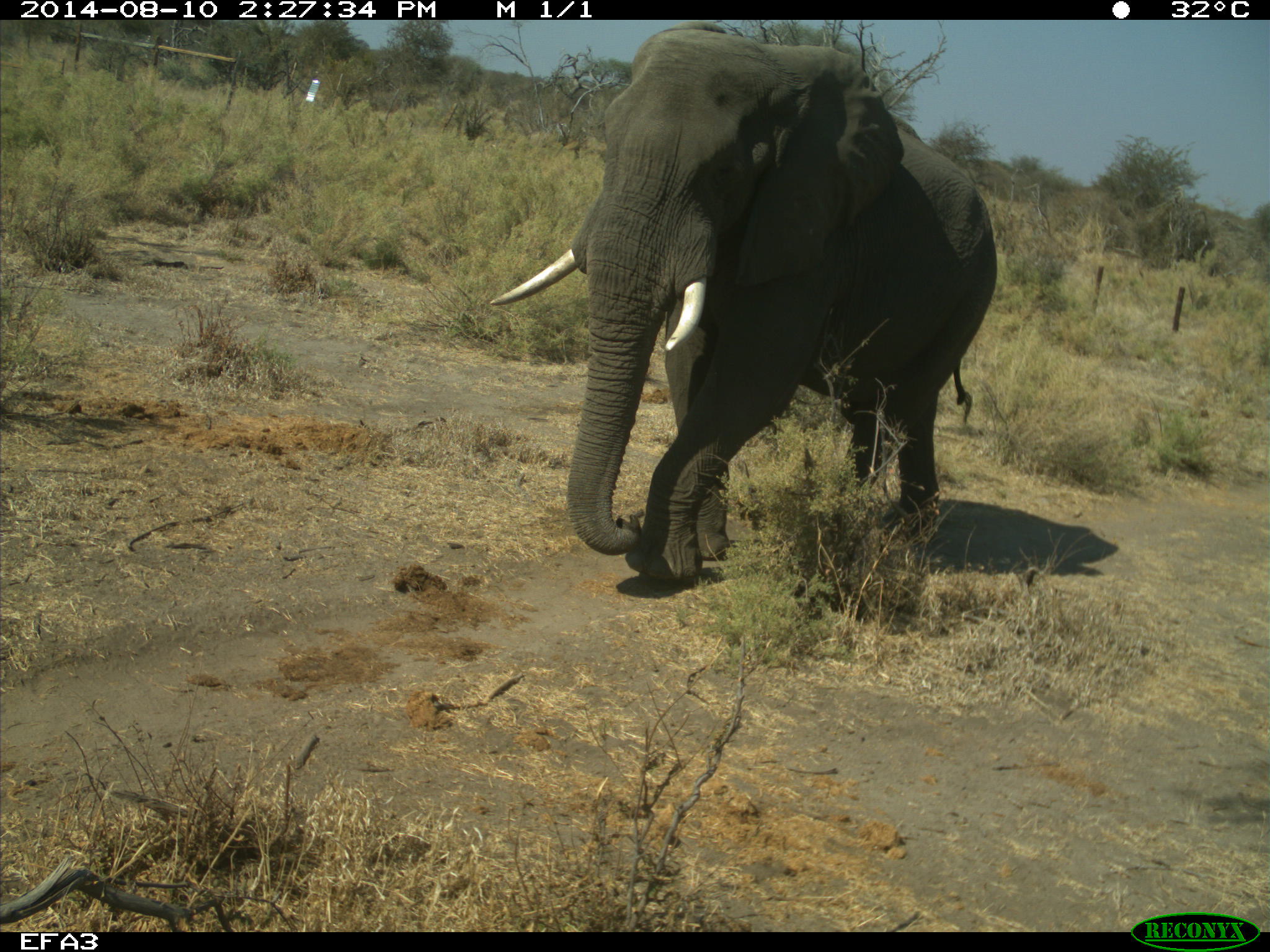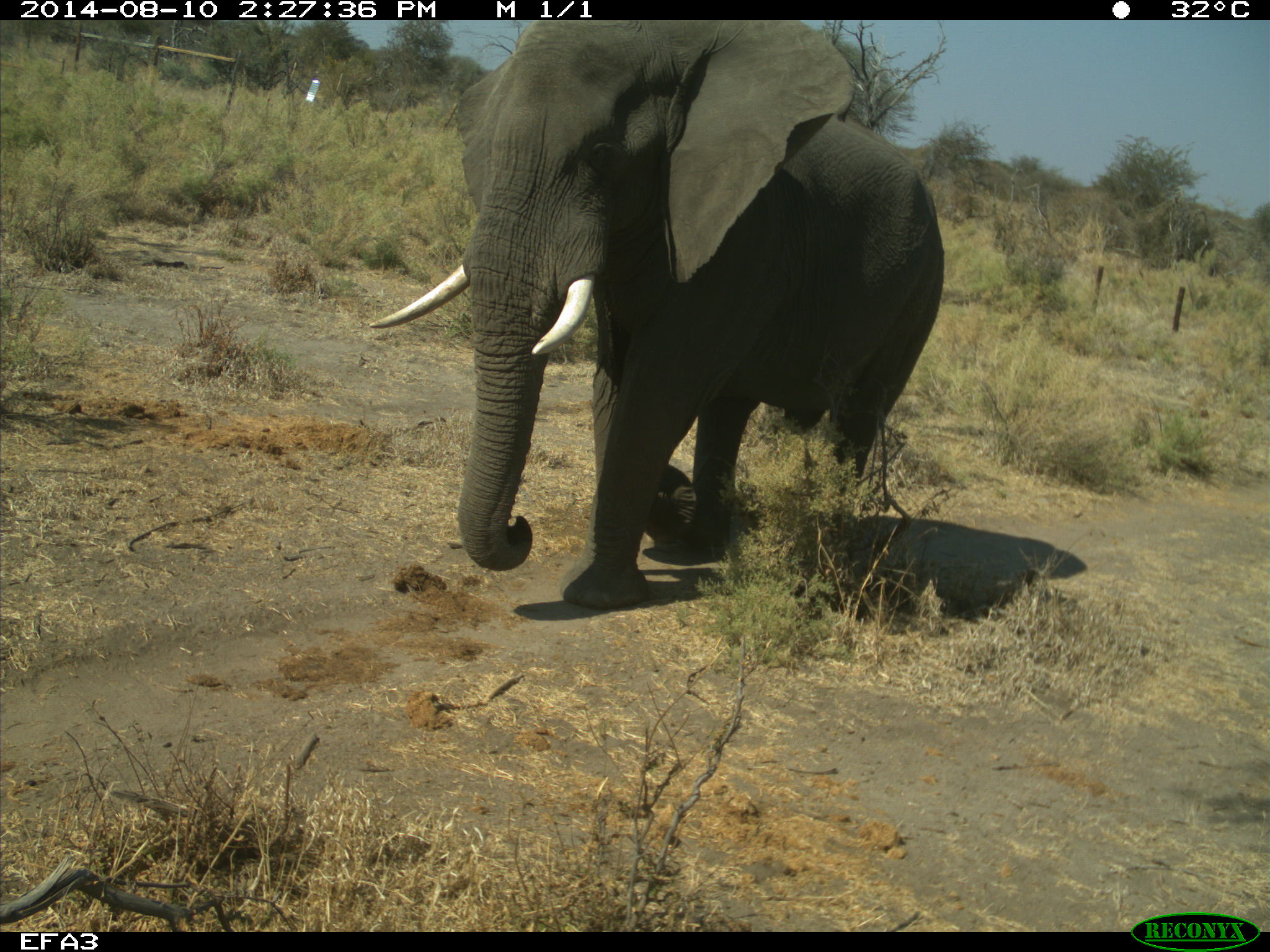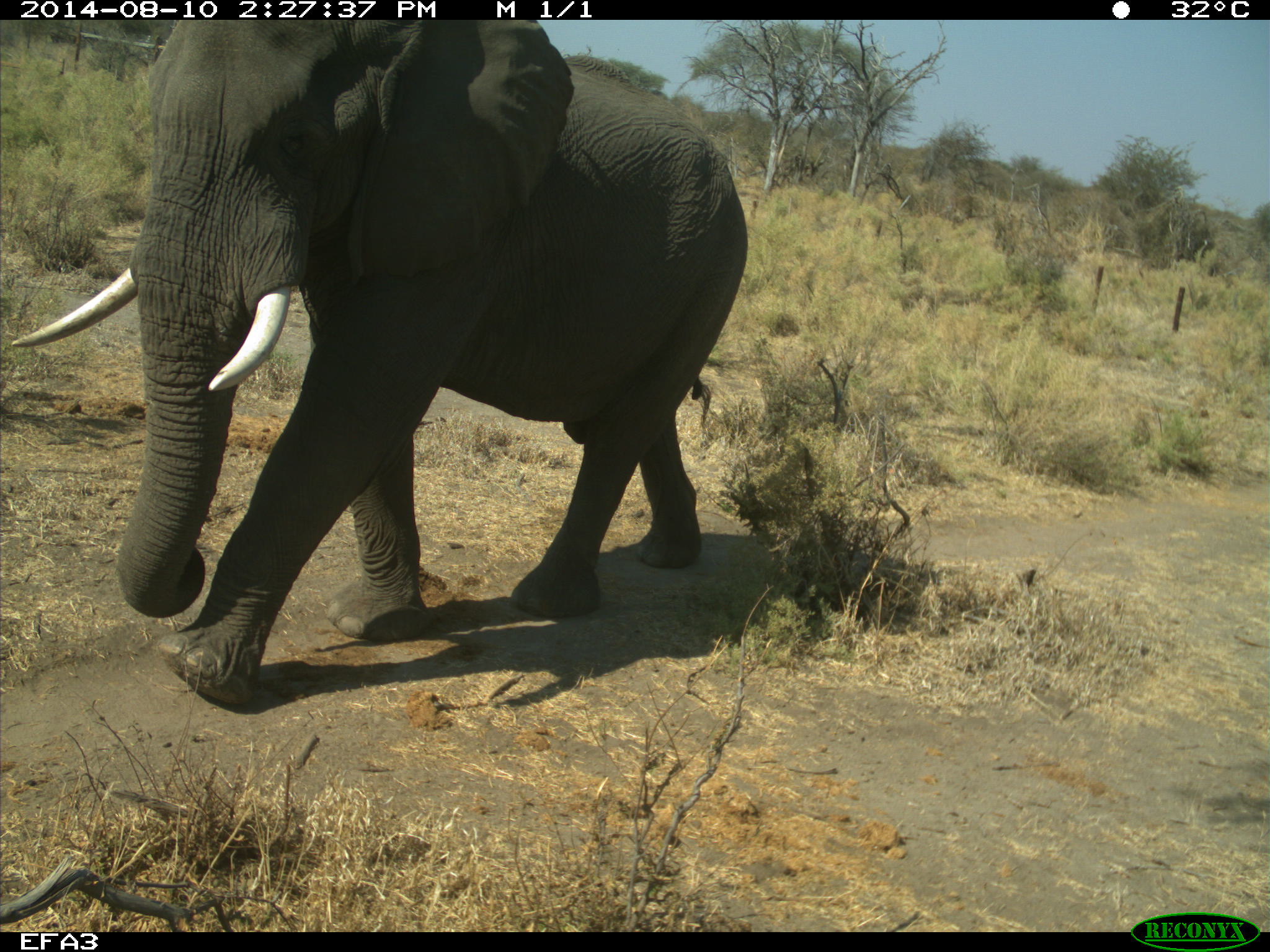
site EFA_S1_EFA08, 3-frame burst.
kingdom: Animalia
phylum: Chordata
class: Mammalia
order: Proboscidea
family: Elephantidae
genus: Loxodonta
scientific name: Loxodonta africana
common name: african bush elephant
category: elephant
Elephant (african bush elephant) (Loxodonta africana), count 1. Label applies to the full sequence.